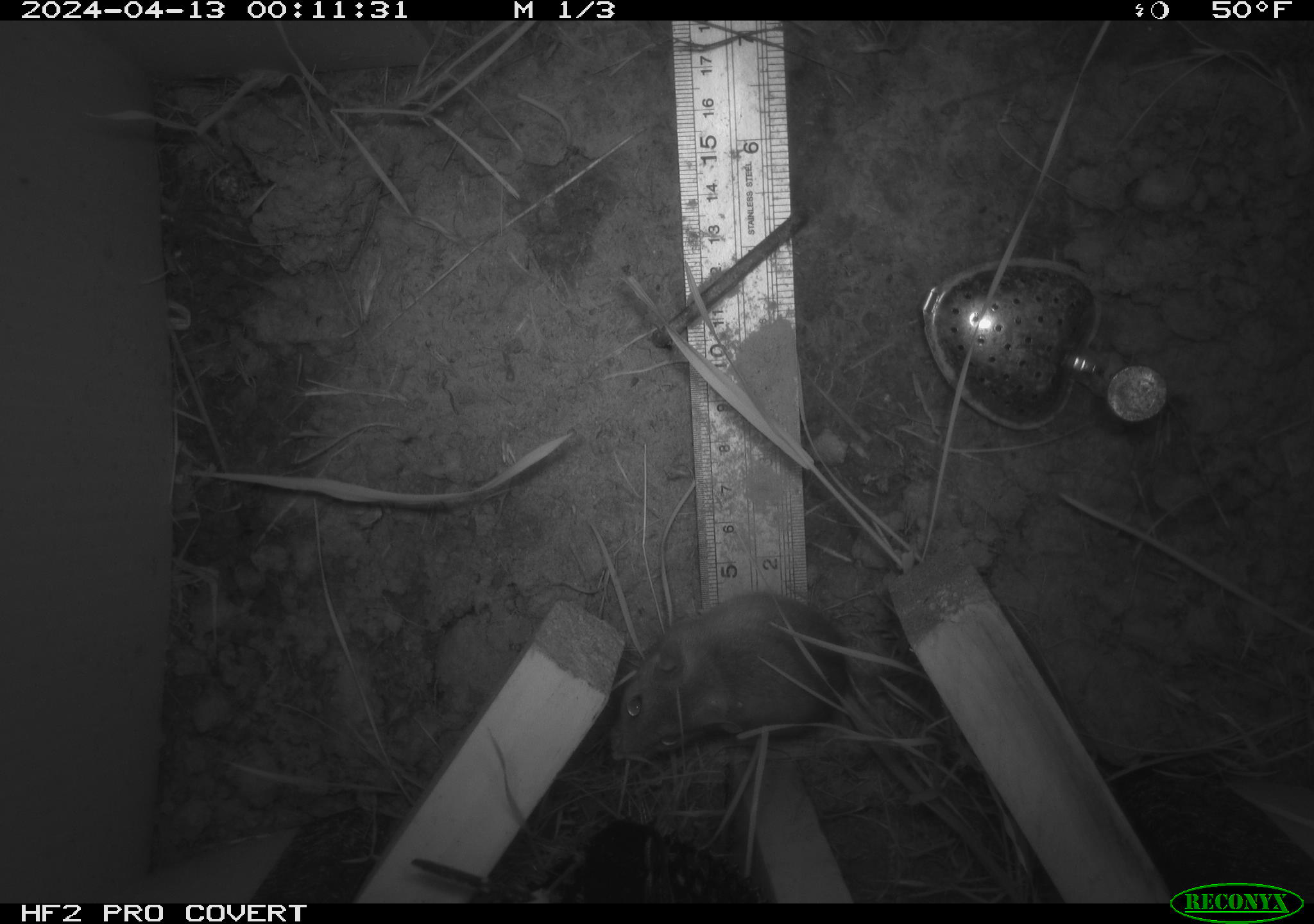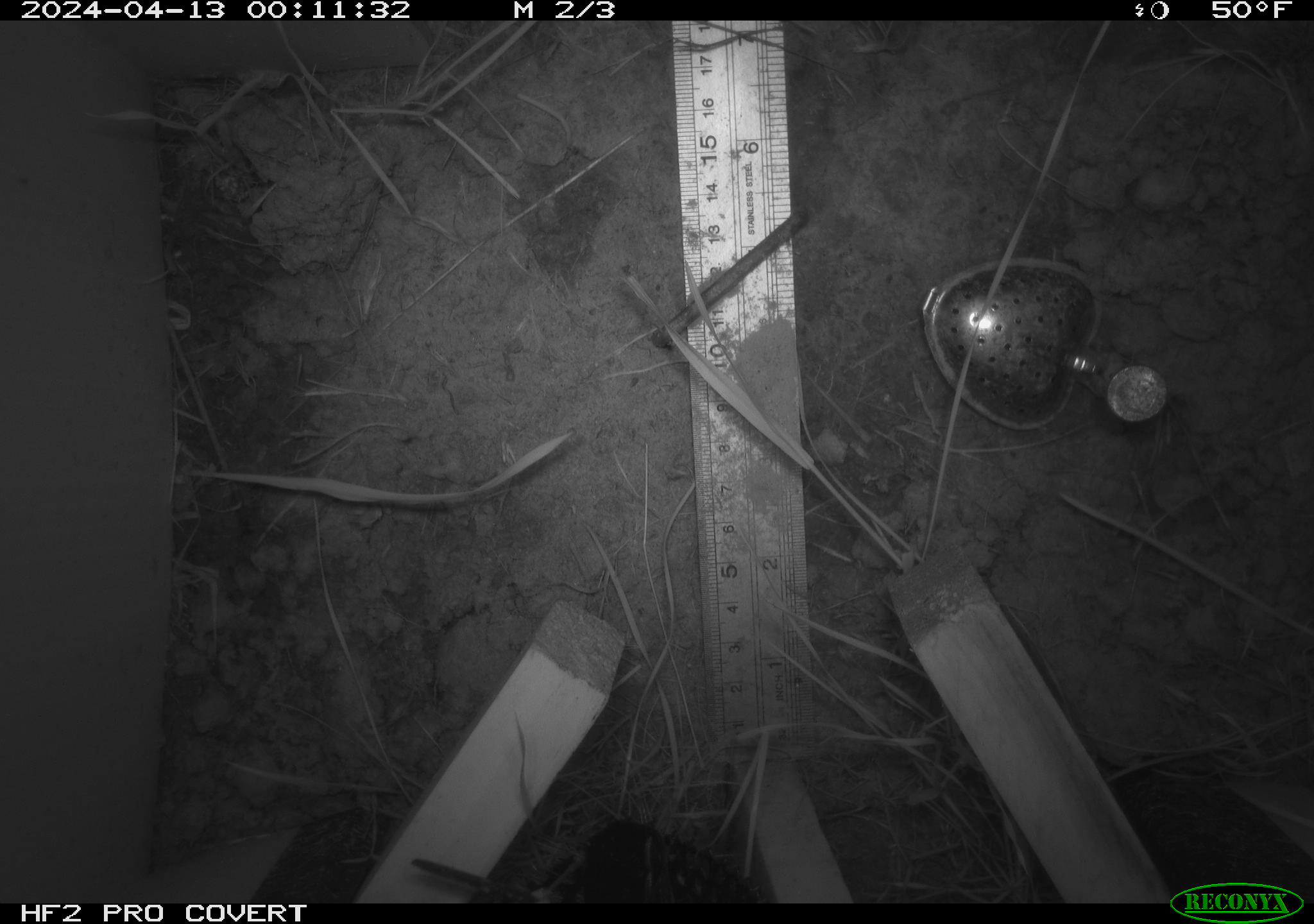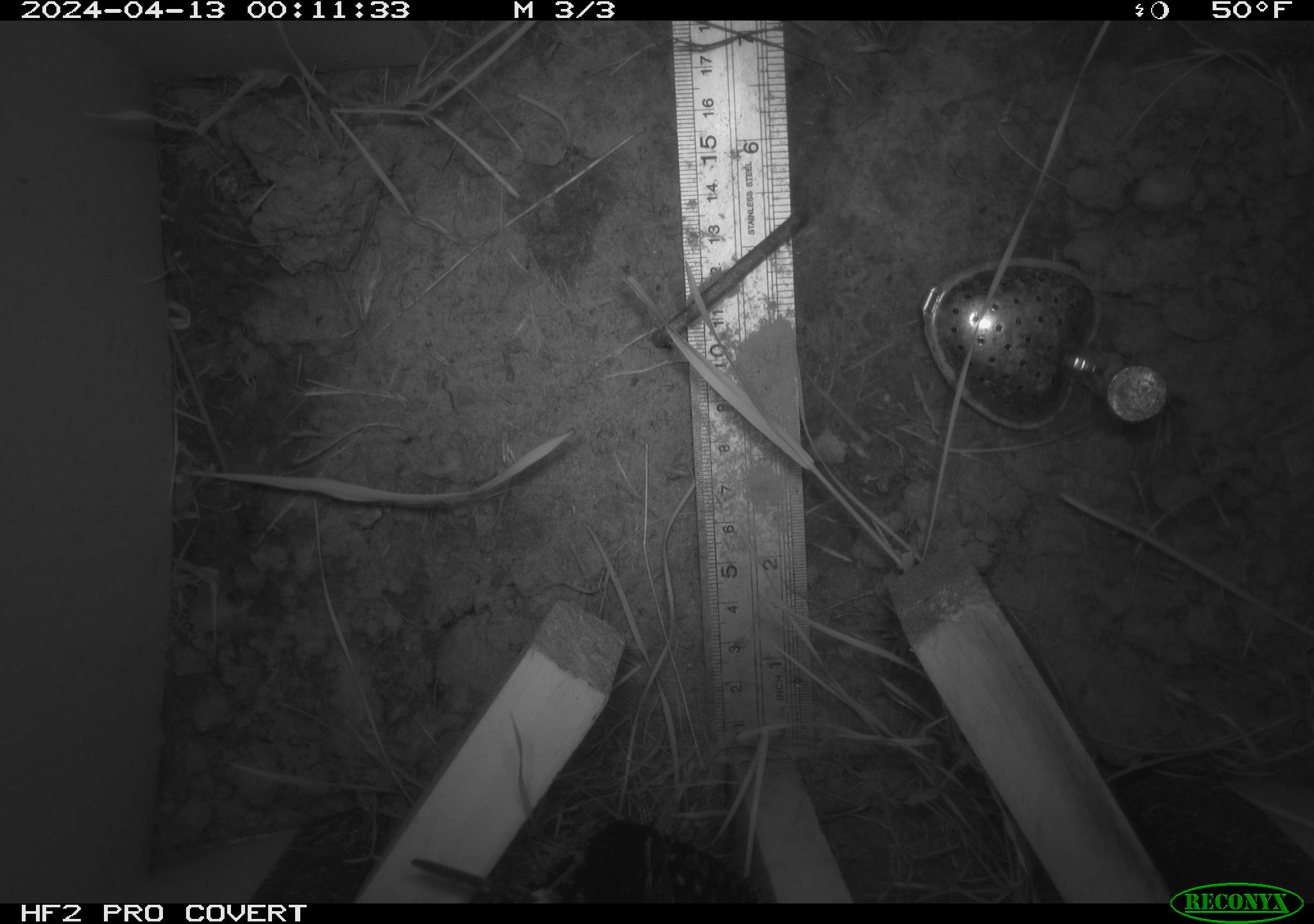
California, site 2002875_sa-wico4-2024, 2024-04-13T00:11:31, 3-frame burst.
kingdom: Animalia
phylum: Chordata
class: Mammalia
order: Rodentia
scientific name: Rodentia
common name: rodent